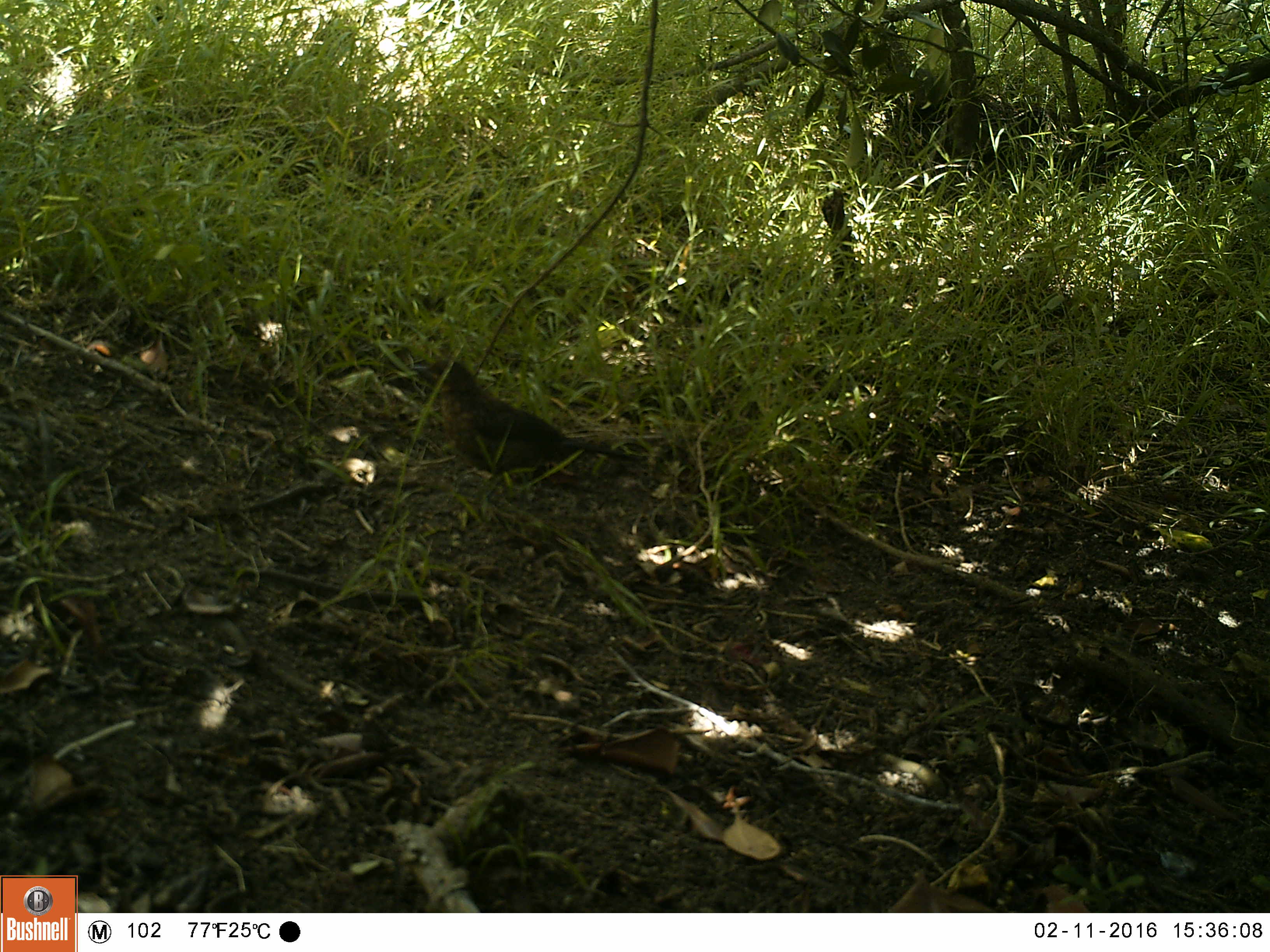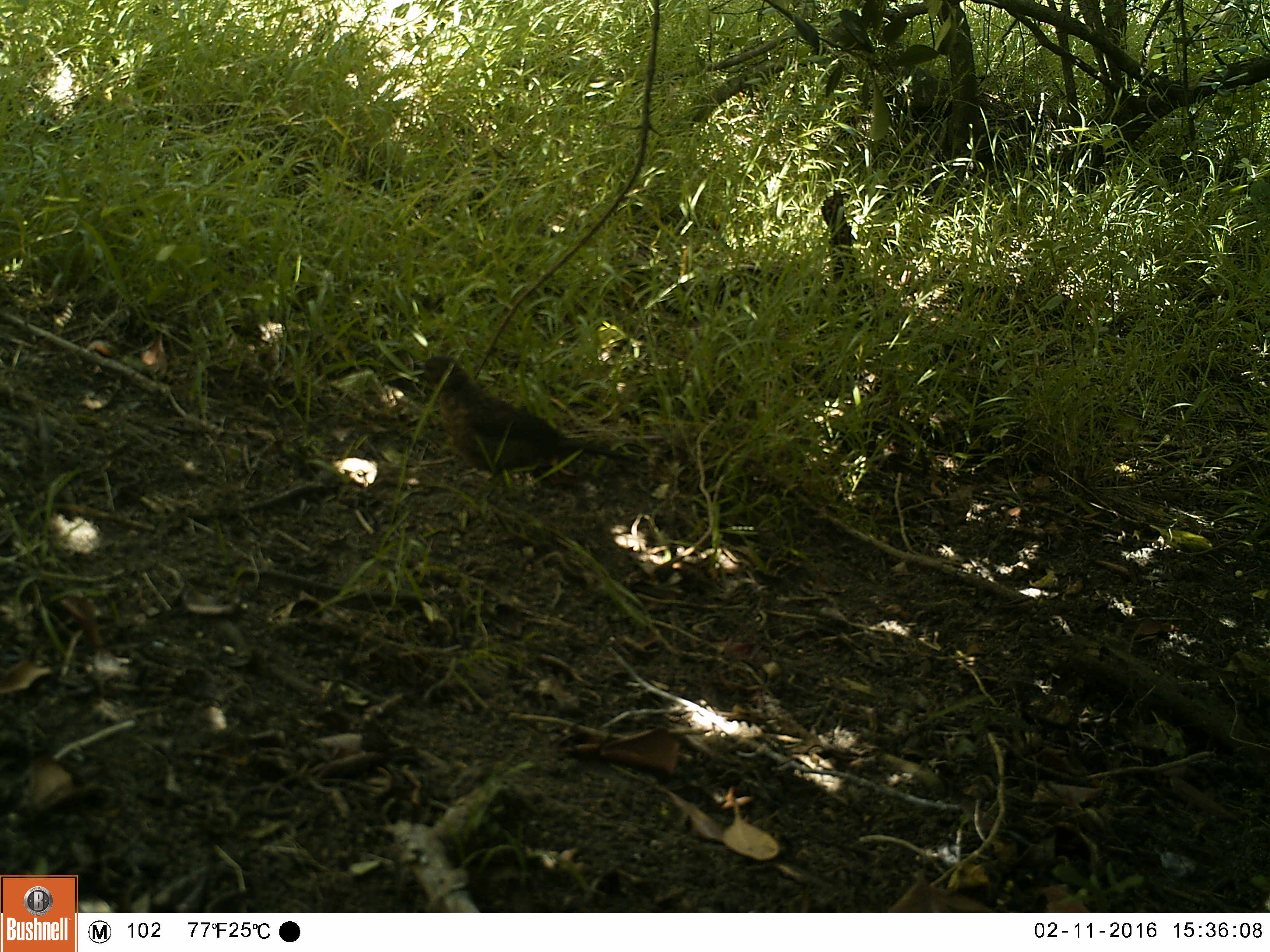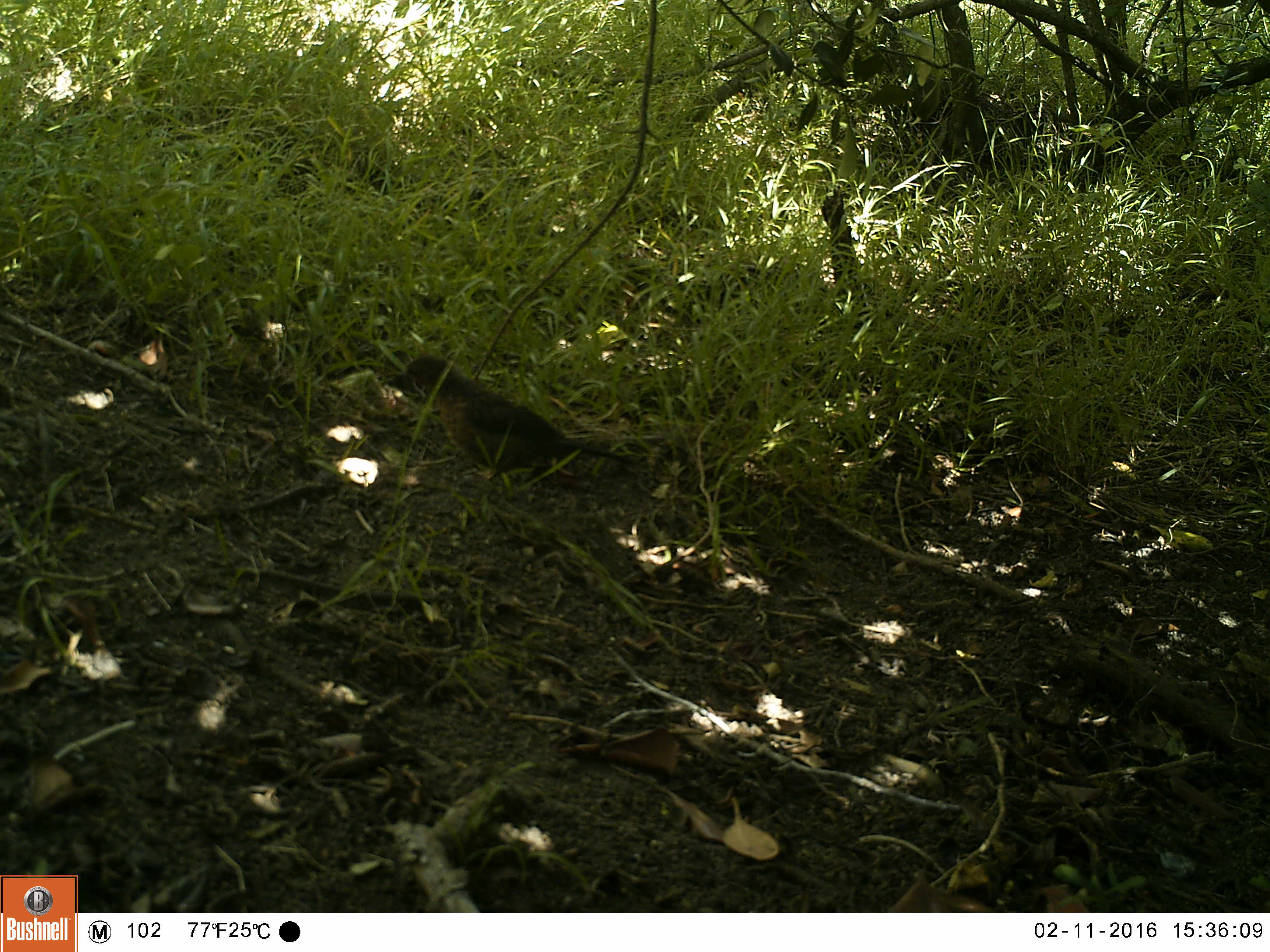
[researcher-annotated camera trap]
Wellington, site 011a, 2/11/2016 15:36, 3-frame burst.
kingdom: Animalia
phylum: Chordata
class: Aves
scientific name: Aves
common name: bird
Bird (Aves).